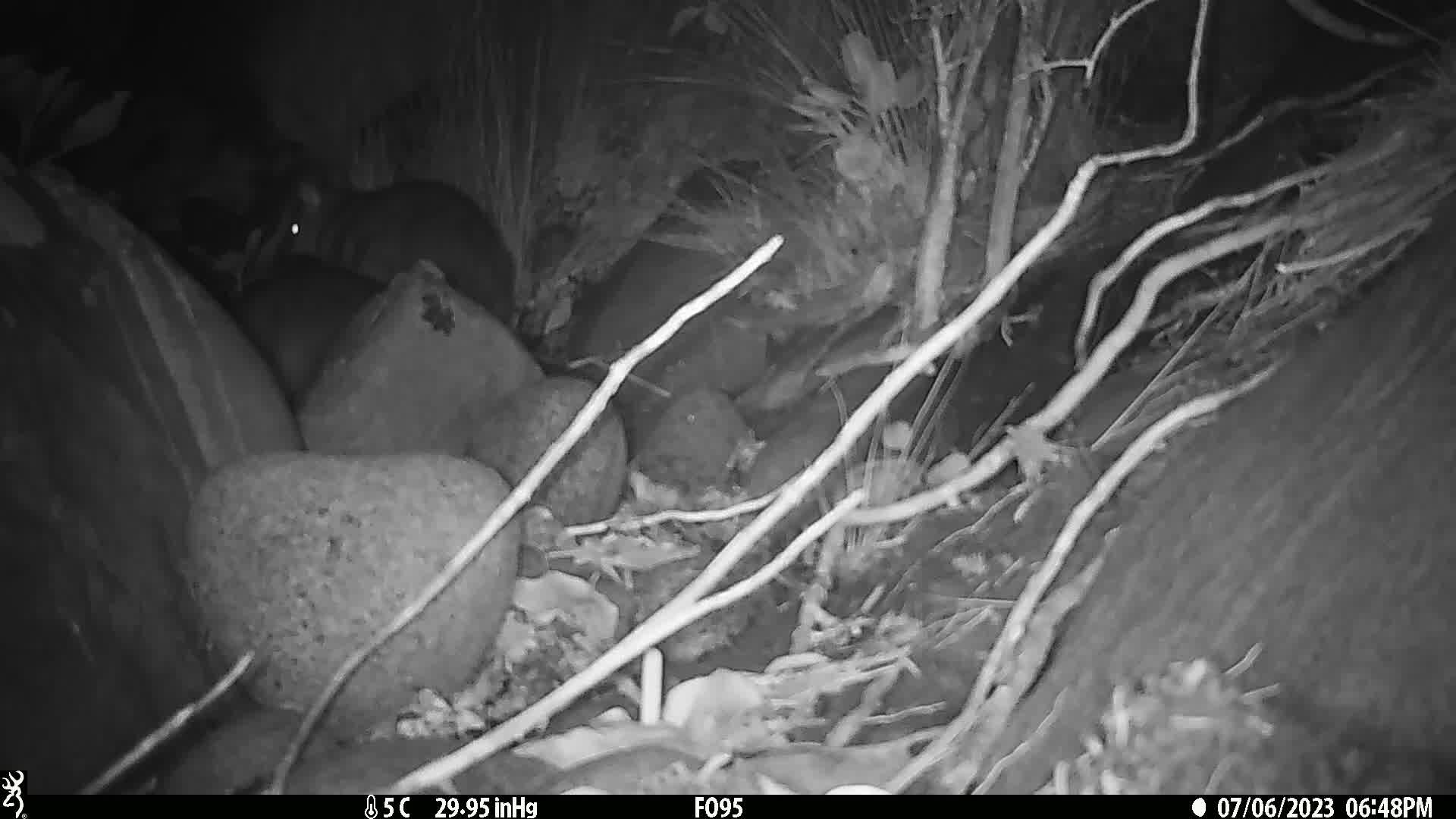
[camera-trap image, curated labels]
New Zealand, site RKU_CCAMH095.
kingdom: Animalia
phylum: Chordata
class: Mammalia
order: Diprotodontia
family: Phalangeridae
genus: Trichosurus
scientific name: Trichosurus vulpecula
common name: common brushtail possum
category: possum